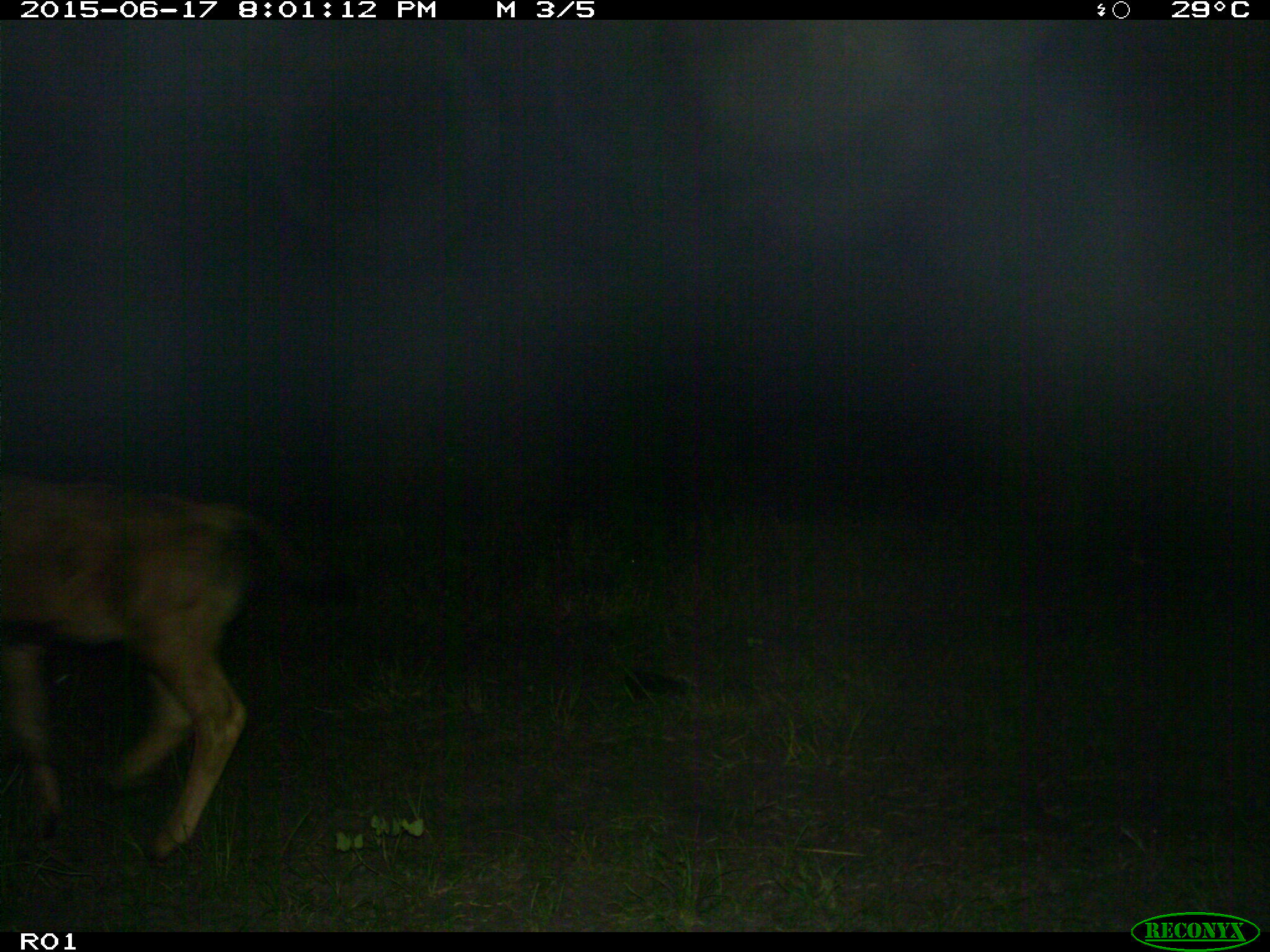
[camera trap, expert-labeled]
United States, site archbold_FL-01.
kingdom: Animalia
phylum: Chordata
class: Mammalia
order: Artiodactyla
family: Bovidae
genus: Bos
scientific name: Bos taurus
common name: domestic cow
Bos taurus (domestic cow).